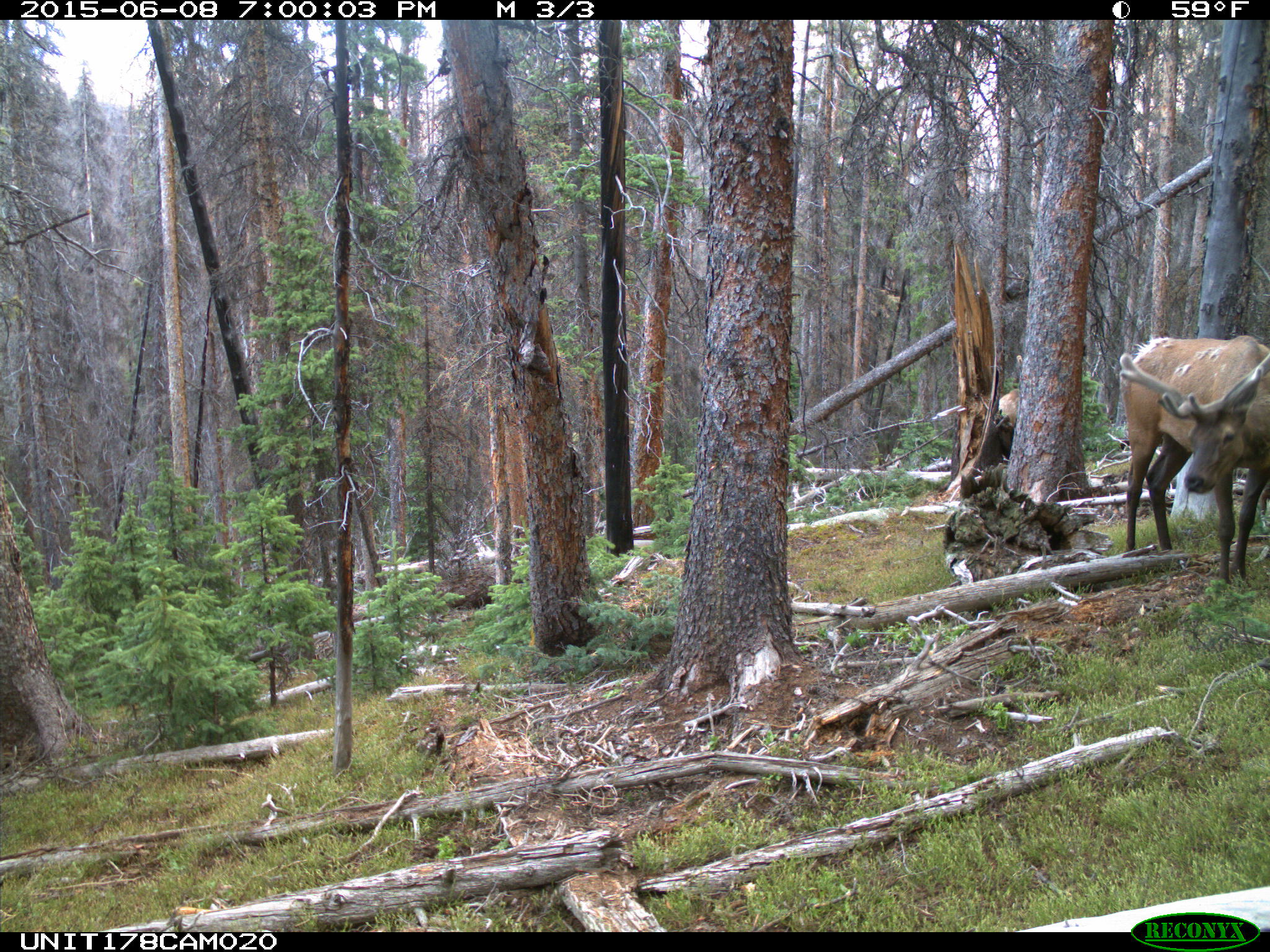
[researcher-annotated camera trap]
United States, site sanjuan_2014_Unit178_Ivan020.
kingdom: Animalia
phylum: Chordata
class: Mammalia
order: Artiodactyla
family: Cervidae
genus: Cervus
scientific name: Cervus elaphus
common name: red deer